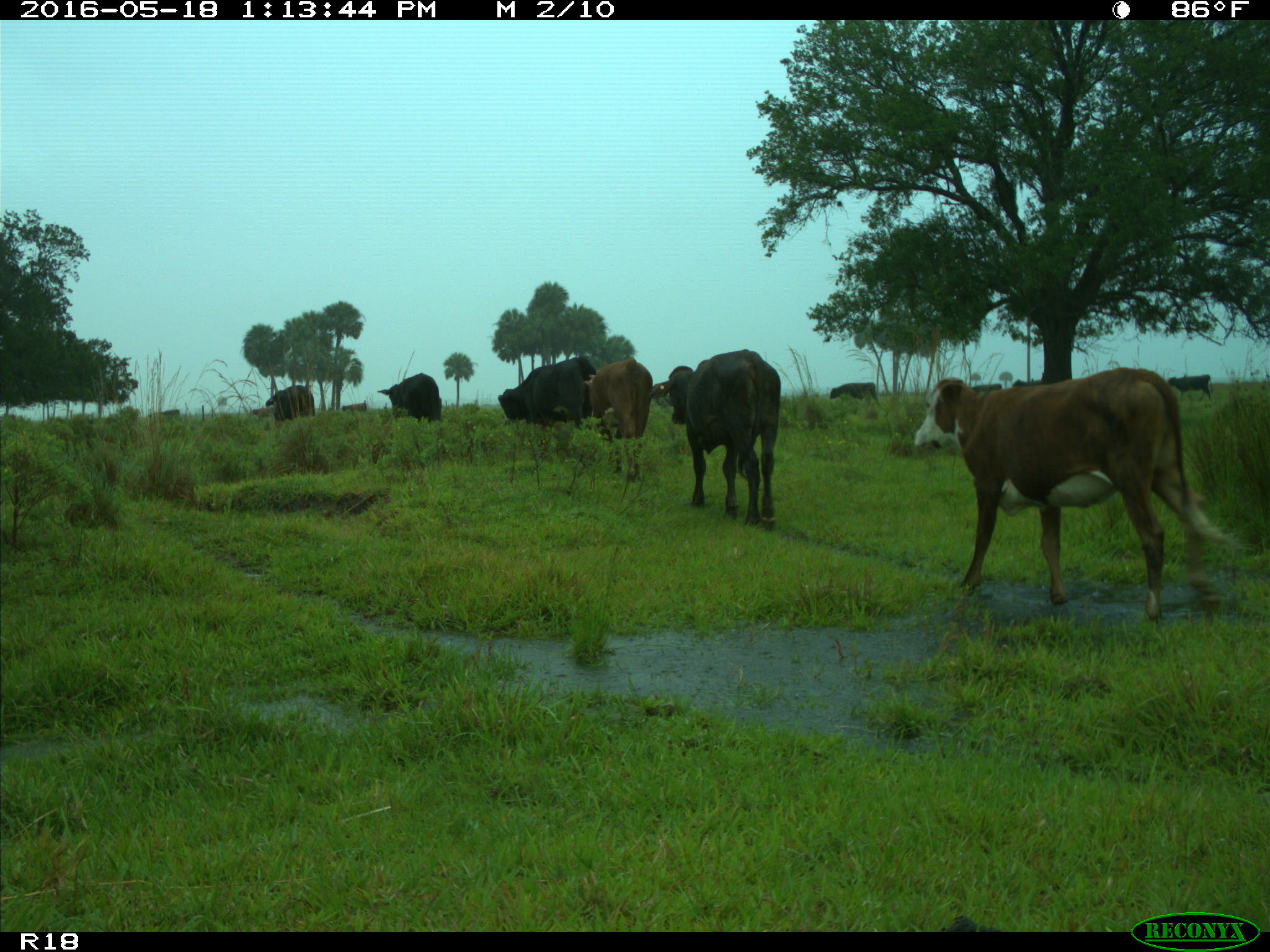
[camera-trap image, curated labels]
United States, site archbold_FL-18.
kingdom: Animalia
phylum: Chordata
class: Mammalia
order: Artiodactyla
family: Bovidae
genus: Bos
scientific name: Bos taurus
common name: domestic cow